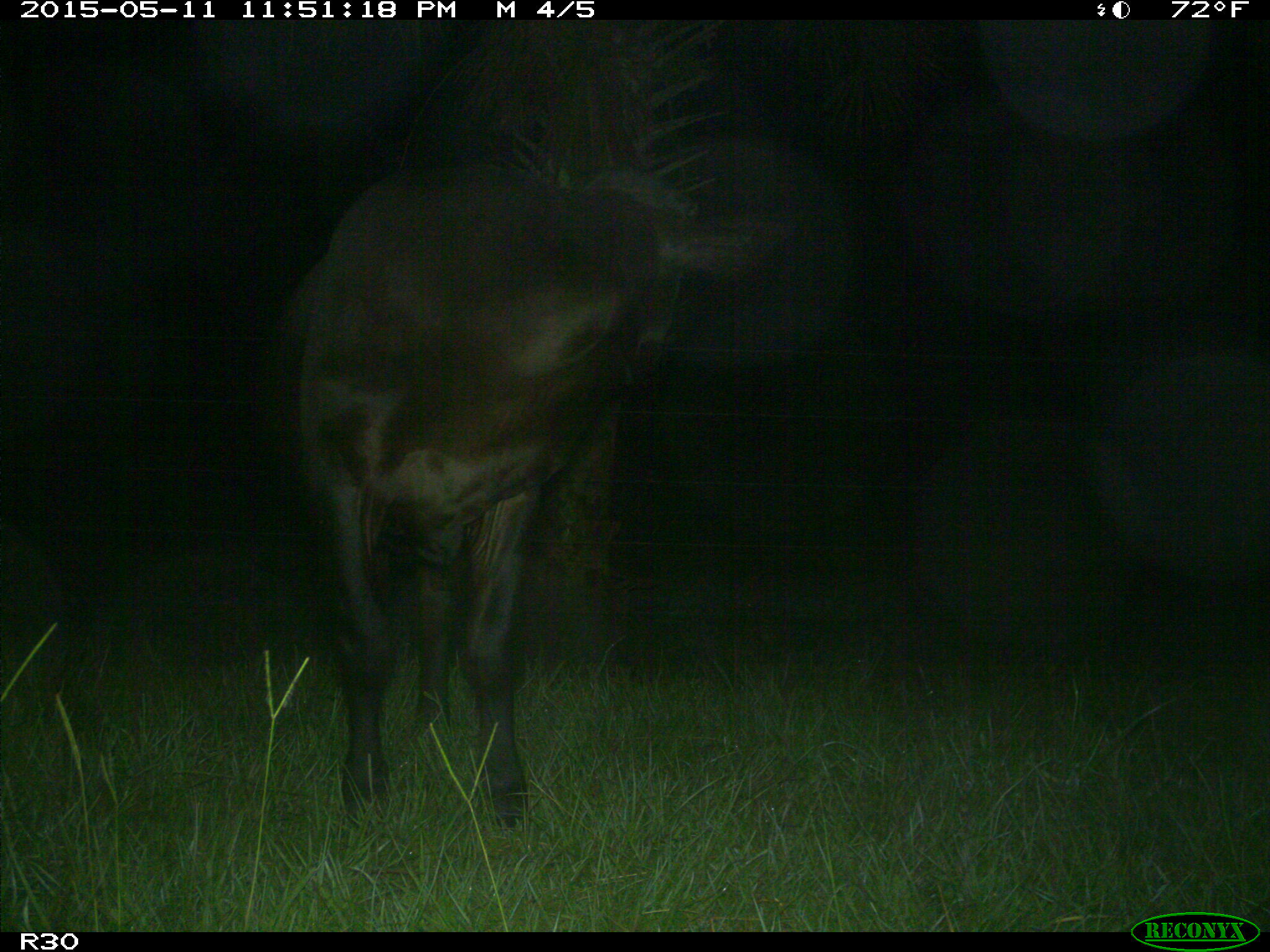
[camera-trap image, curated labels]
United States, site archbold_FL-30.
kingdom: Animalia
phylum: Chordata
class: Mammalia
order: Artiodactyla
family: Bovidae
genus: Bos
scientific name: Bos taurus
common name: domestic cow